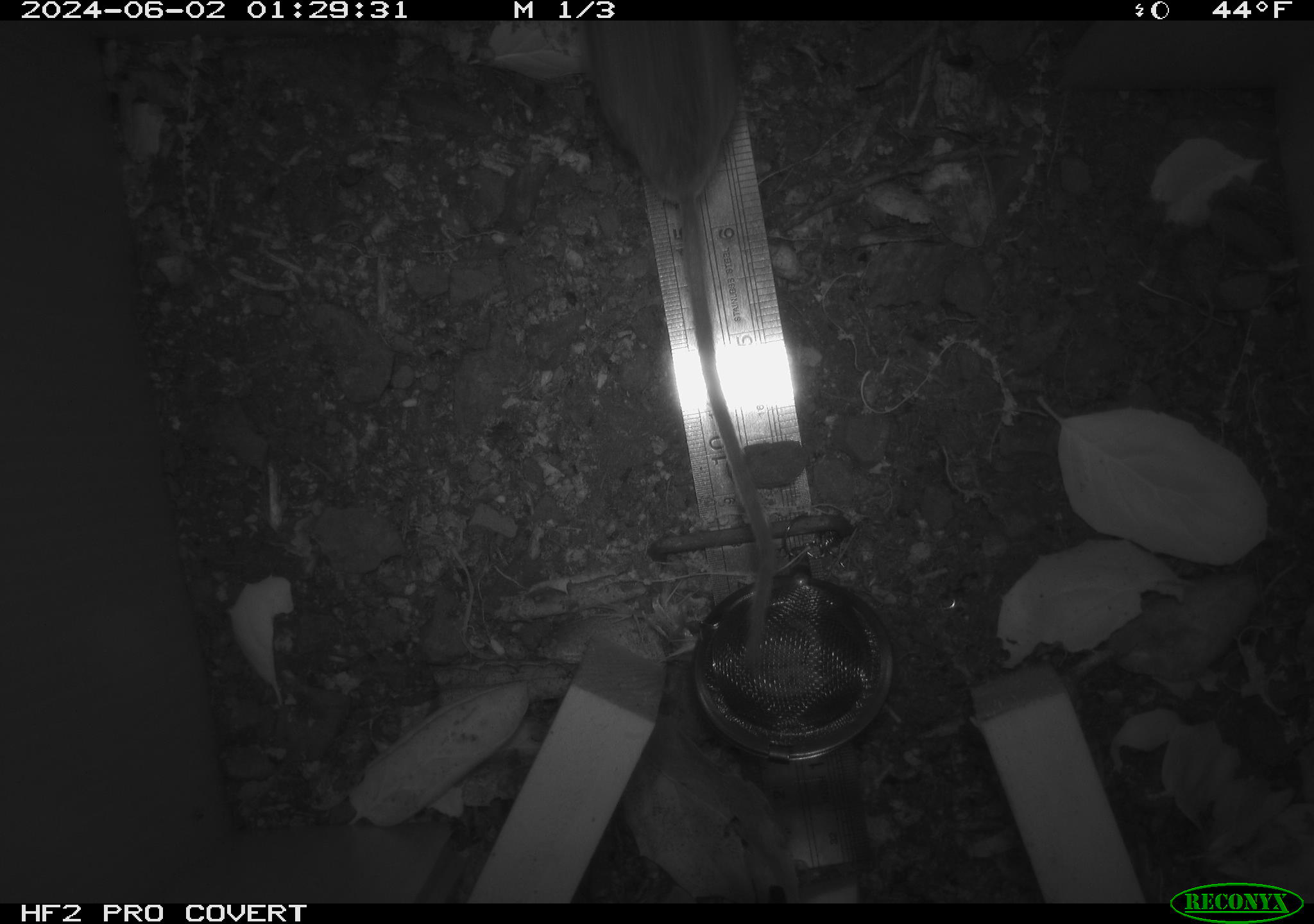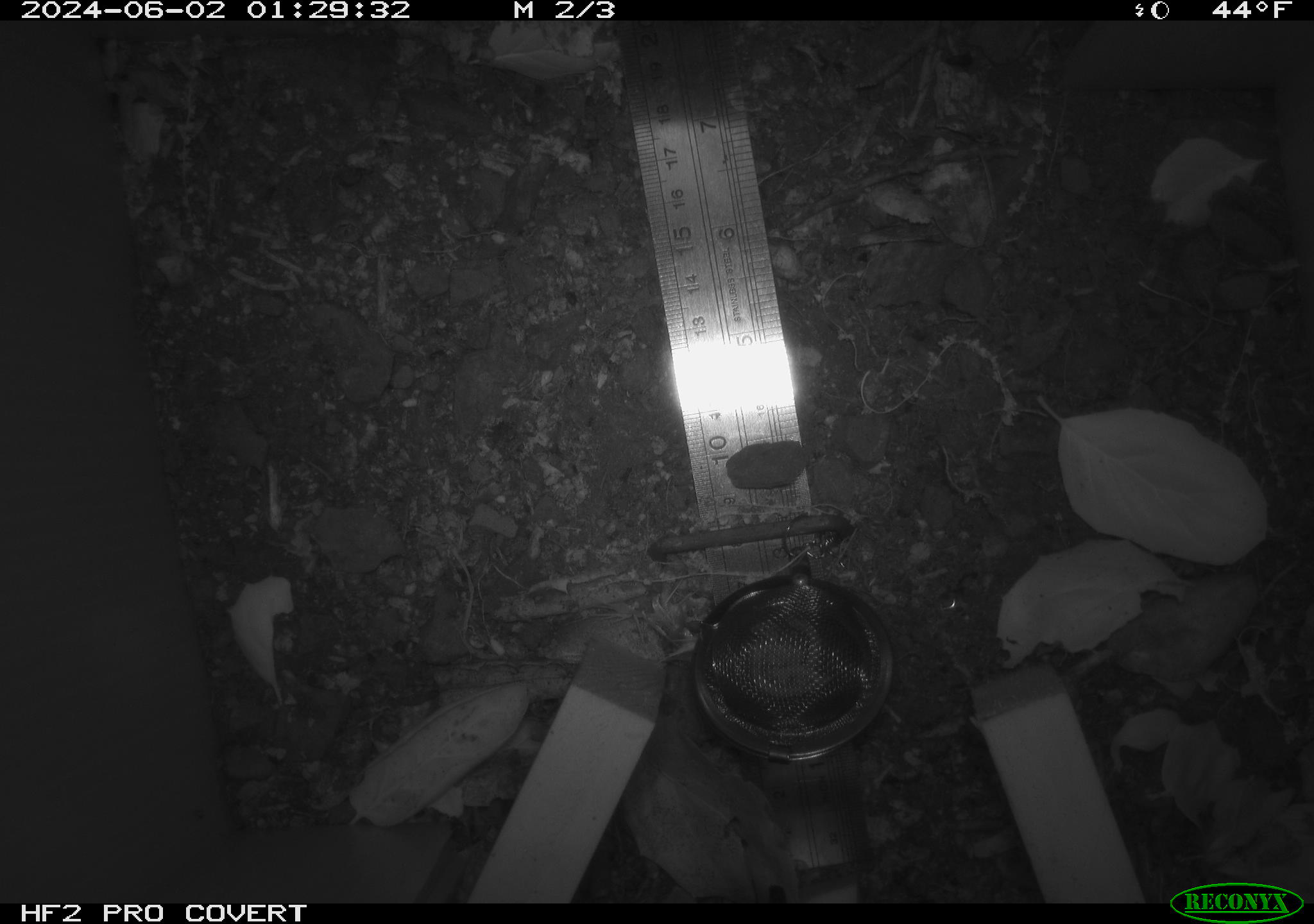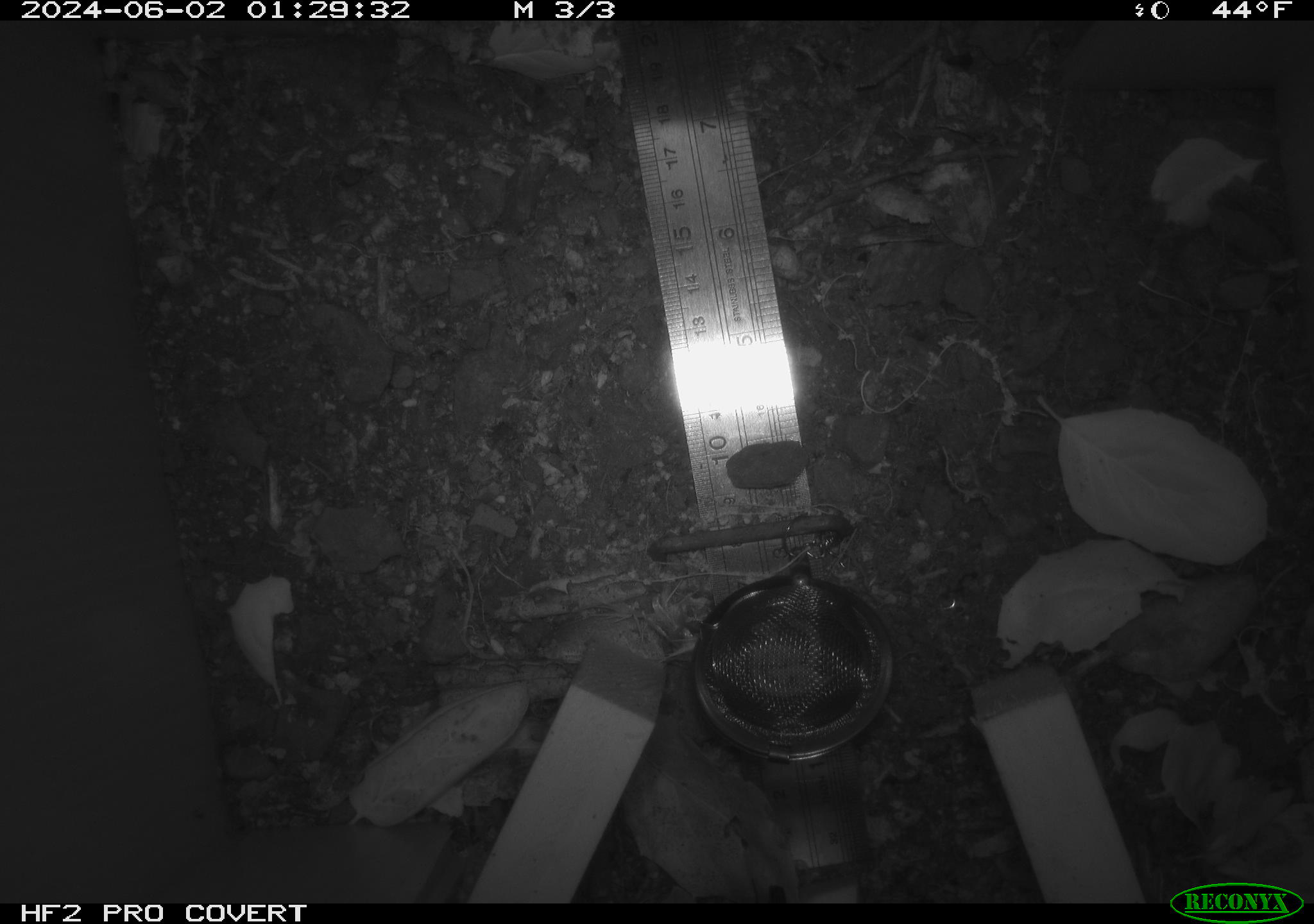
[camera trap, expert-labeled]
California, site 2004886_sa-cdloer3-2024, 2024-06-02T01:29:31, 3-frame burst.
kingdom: Animalia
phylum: Chordata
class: Mammalia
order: Rodentia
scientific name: Rodentia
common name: rodent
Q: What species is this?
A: Rodent (Rodentia).